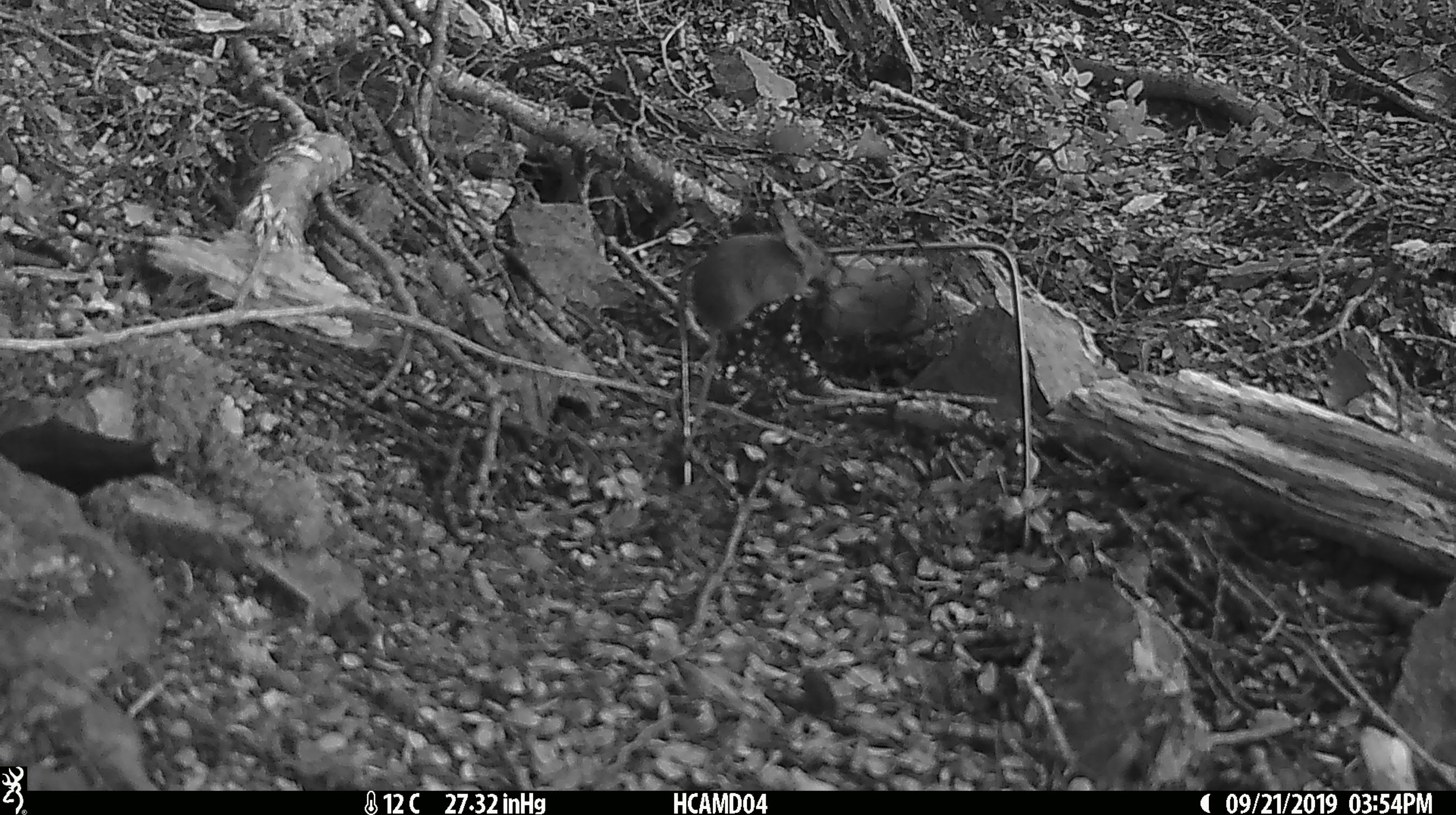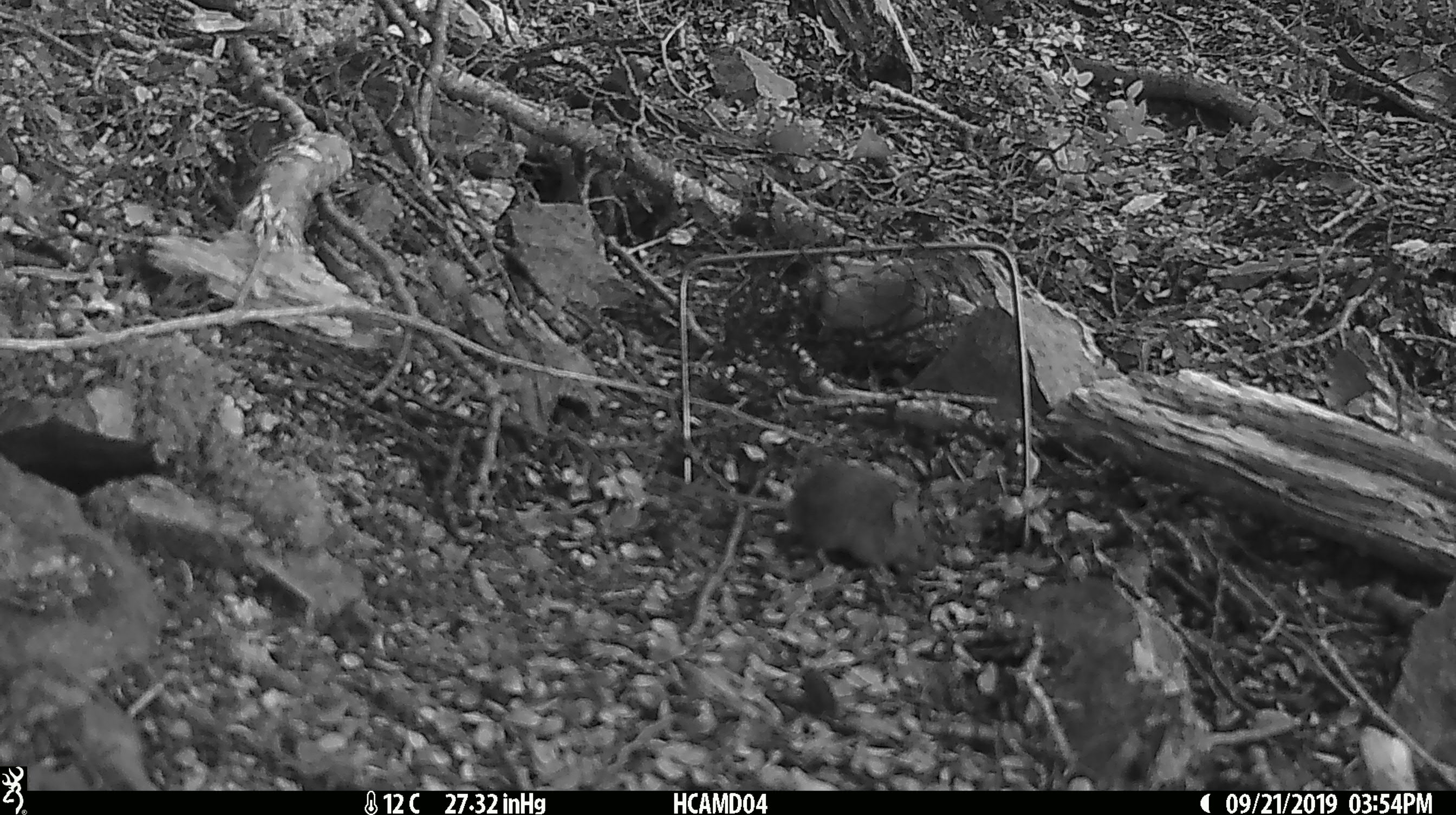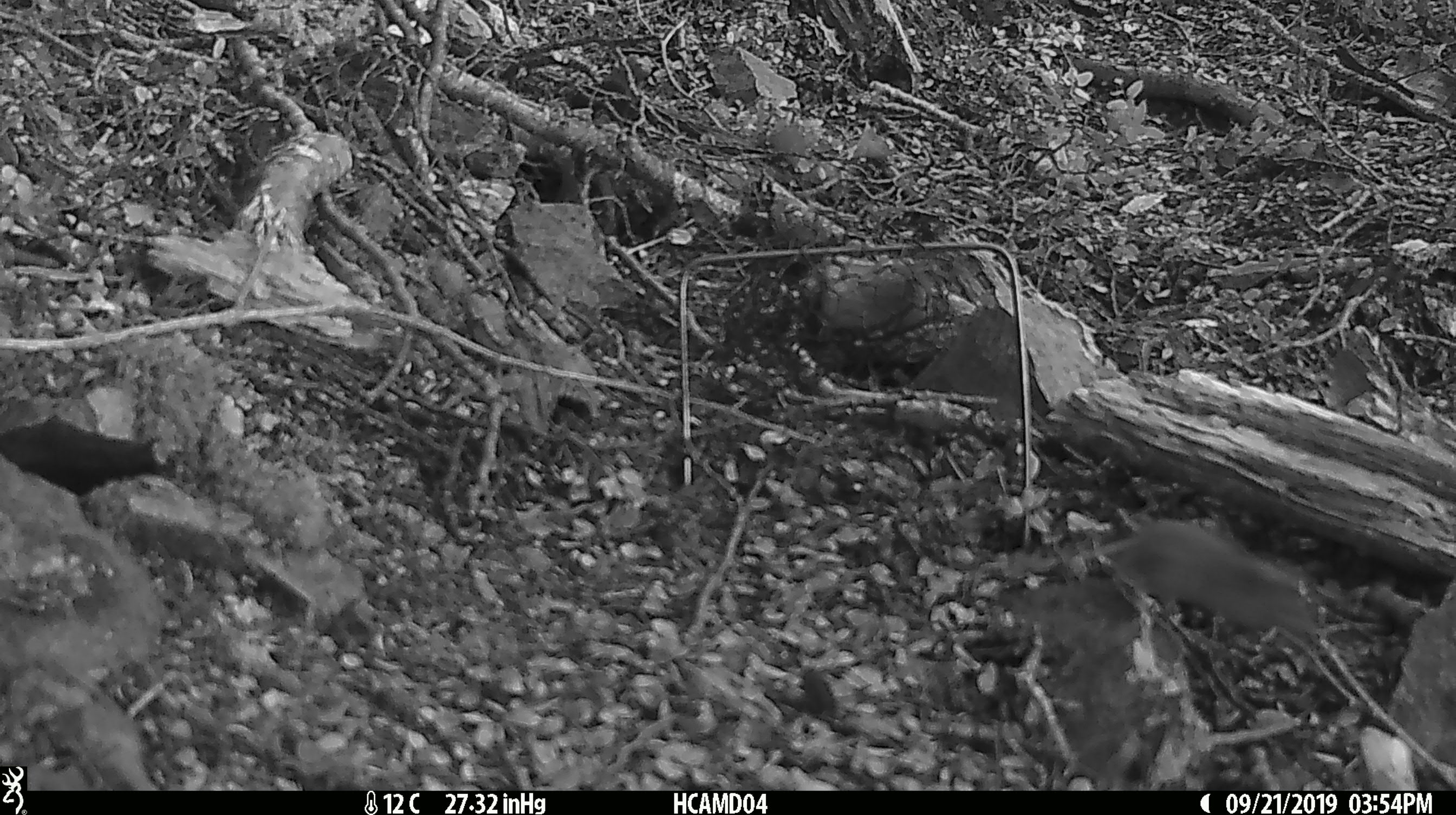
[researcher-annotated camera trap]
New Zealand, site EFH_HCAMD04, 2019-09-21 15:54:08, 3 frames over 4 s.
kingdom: Animalia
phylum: Chordata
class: Mammalia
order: Rodentia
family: Muridae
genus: Mus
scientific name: Mus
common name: mouse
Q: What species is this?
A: Mouse (Mus).